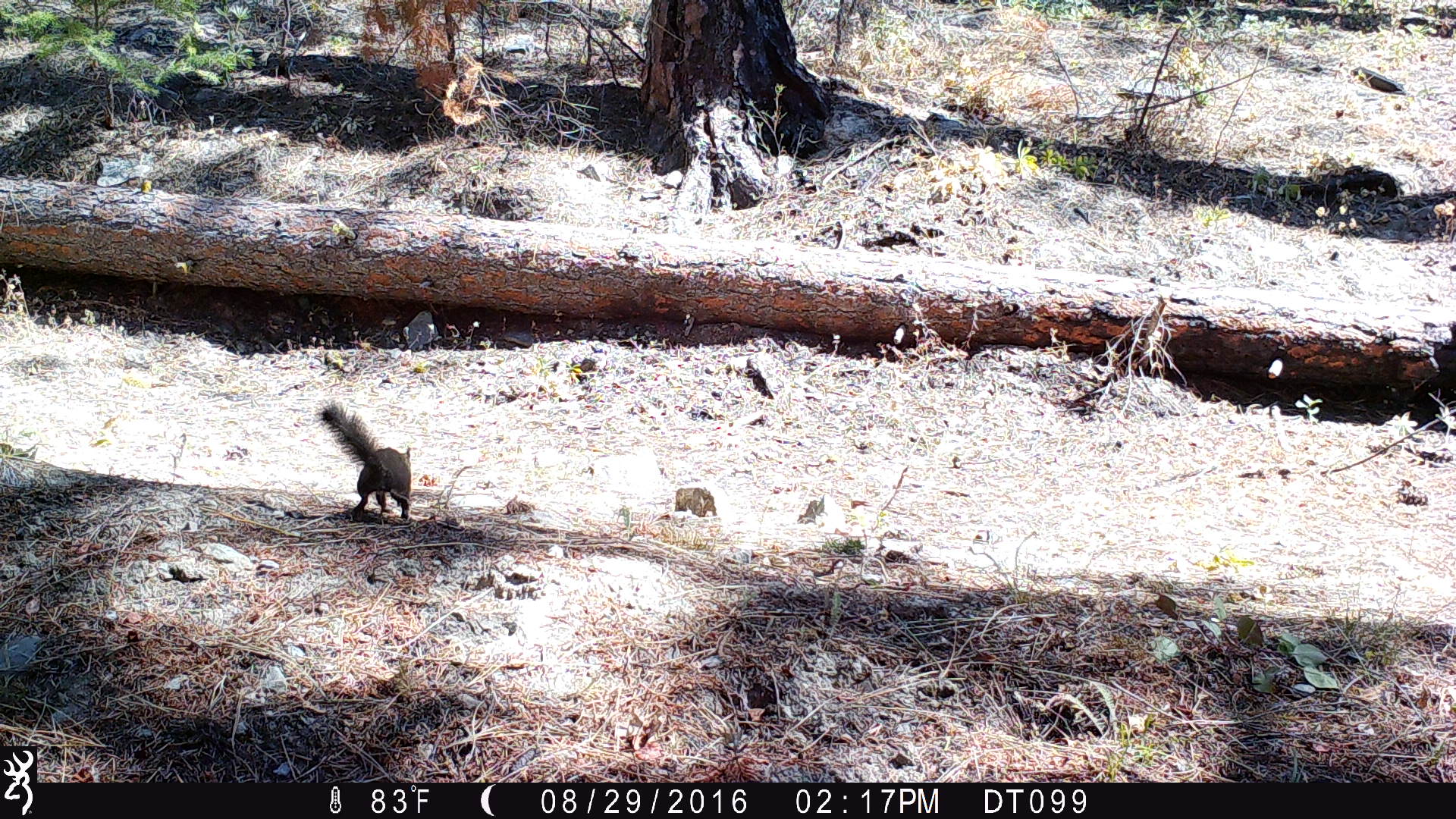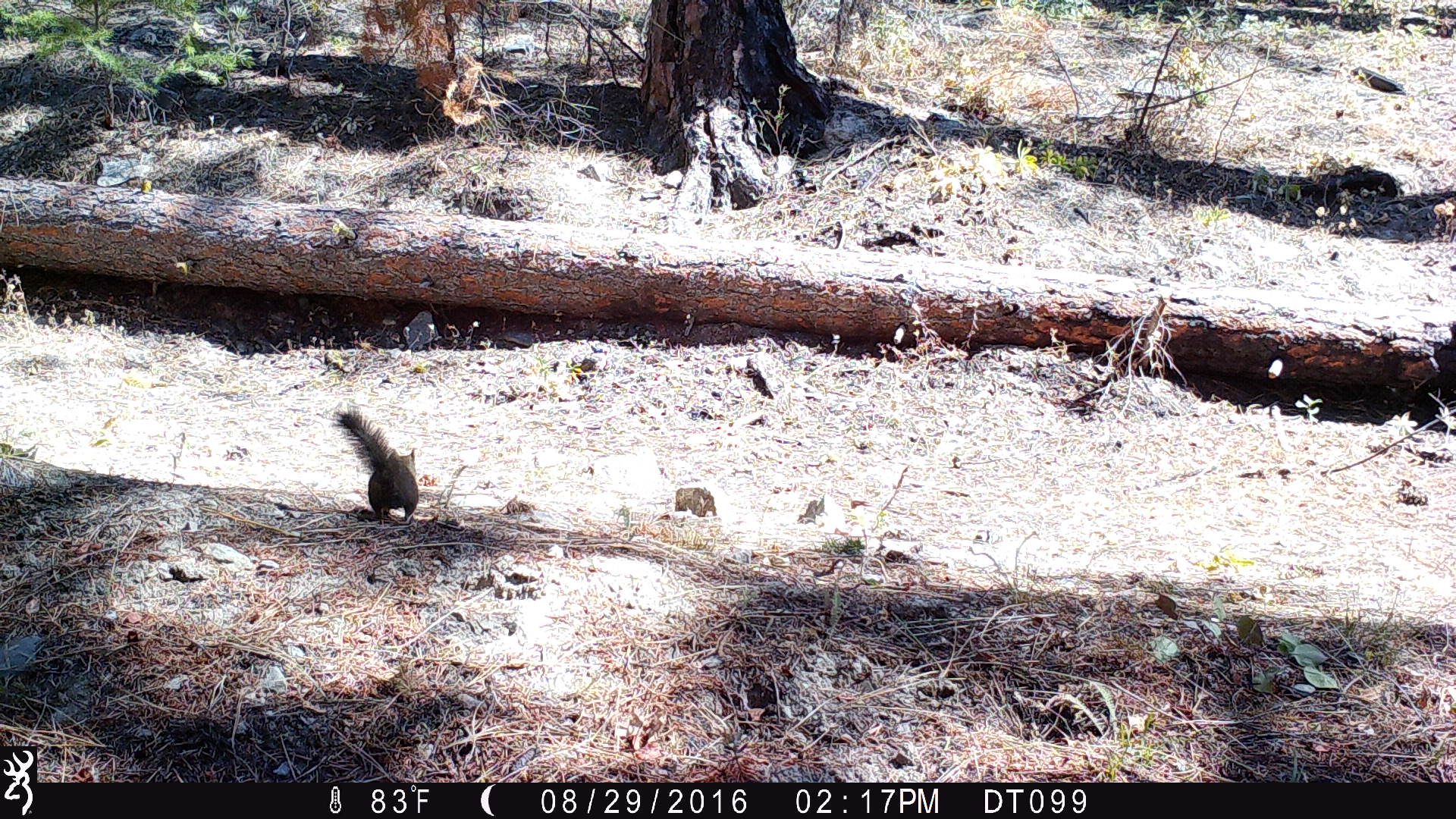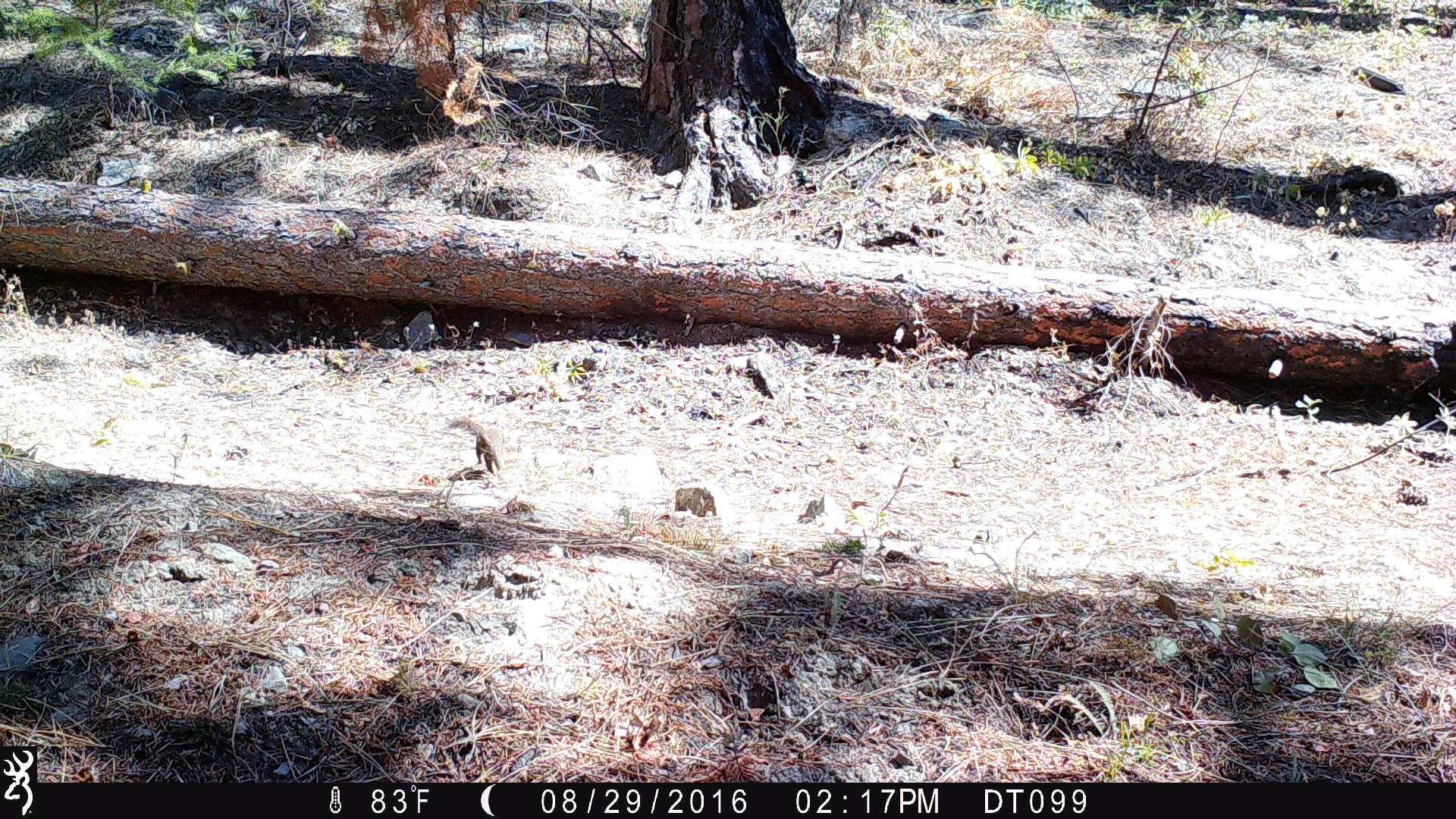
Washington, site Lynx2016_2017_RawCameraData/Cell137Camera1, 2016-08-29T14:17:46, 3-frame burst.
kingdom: Animalia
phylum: Chordata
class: Mammalia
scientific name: Mammalia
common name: small mammal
Small mammal (Mammalia). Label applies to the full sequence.